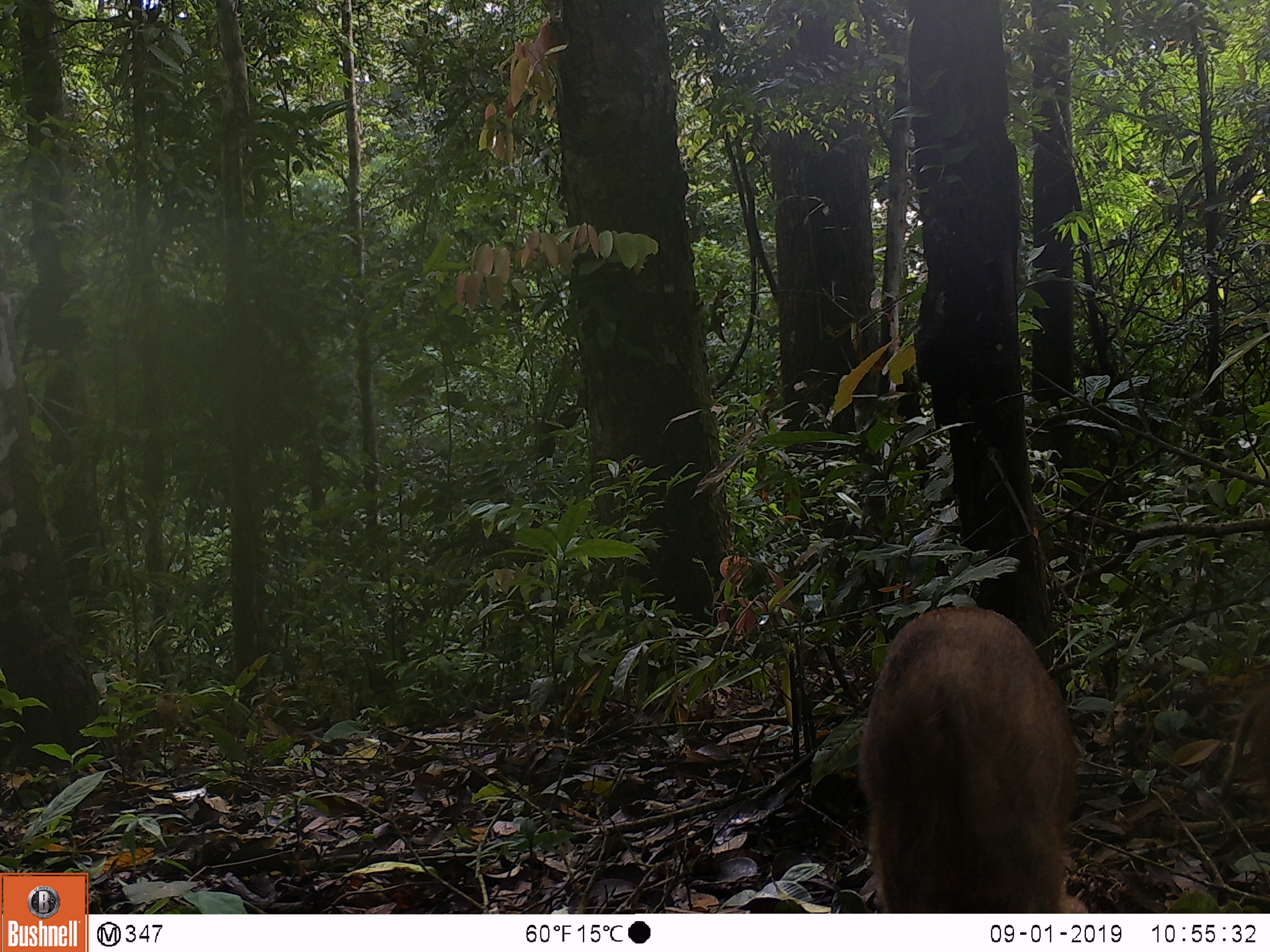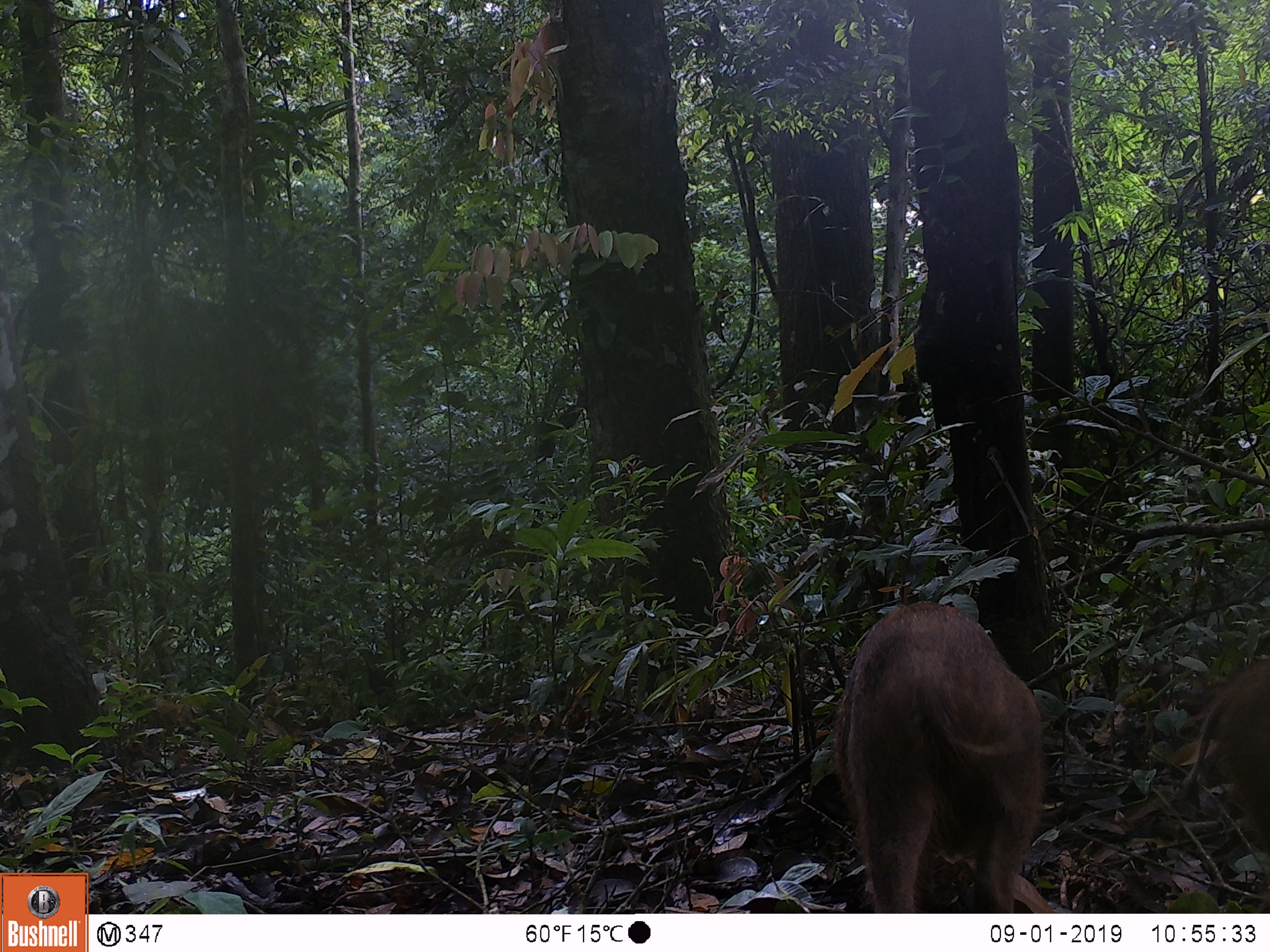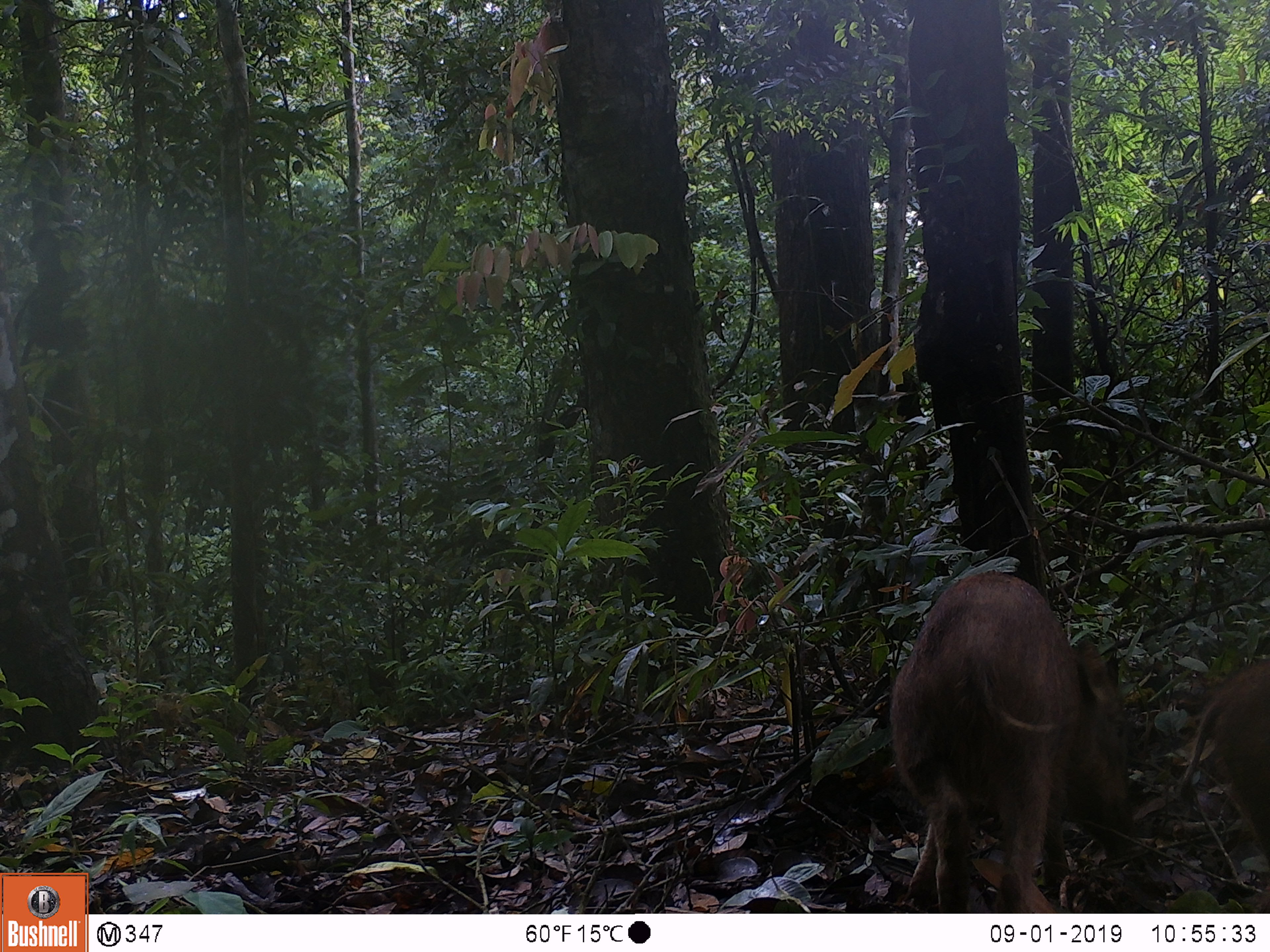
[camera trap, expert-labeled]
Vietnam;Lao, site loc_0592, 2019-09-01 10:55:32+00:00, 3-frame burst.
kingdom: Animalia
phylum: Chordata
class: Mammalia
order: Artiodactyla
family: Suidae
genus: Sus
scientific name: Sus scrofa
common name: eurasian wild pig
Eurasian wild pig (Sus scrofa). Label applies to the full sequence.